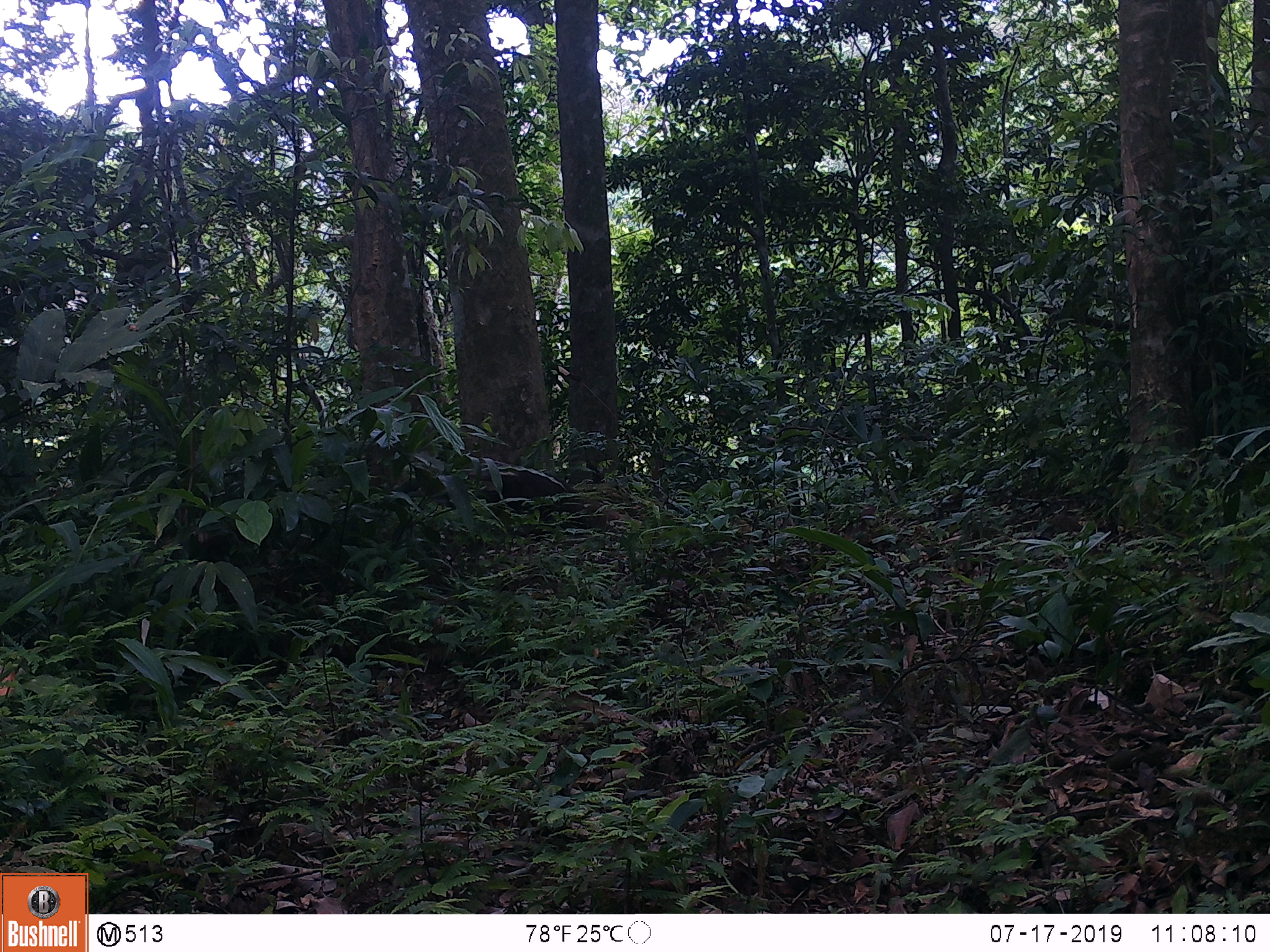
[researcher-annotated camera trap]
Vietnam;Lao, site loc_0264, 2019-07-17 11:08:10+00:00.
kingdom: Animalia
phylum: Chordata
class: Mammalia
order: Carnivora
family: Herpestidae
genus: Urva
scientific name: Urva urva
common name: crab-eating mongoose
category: crab eating mongoose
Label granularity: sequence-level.